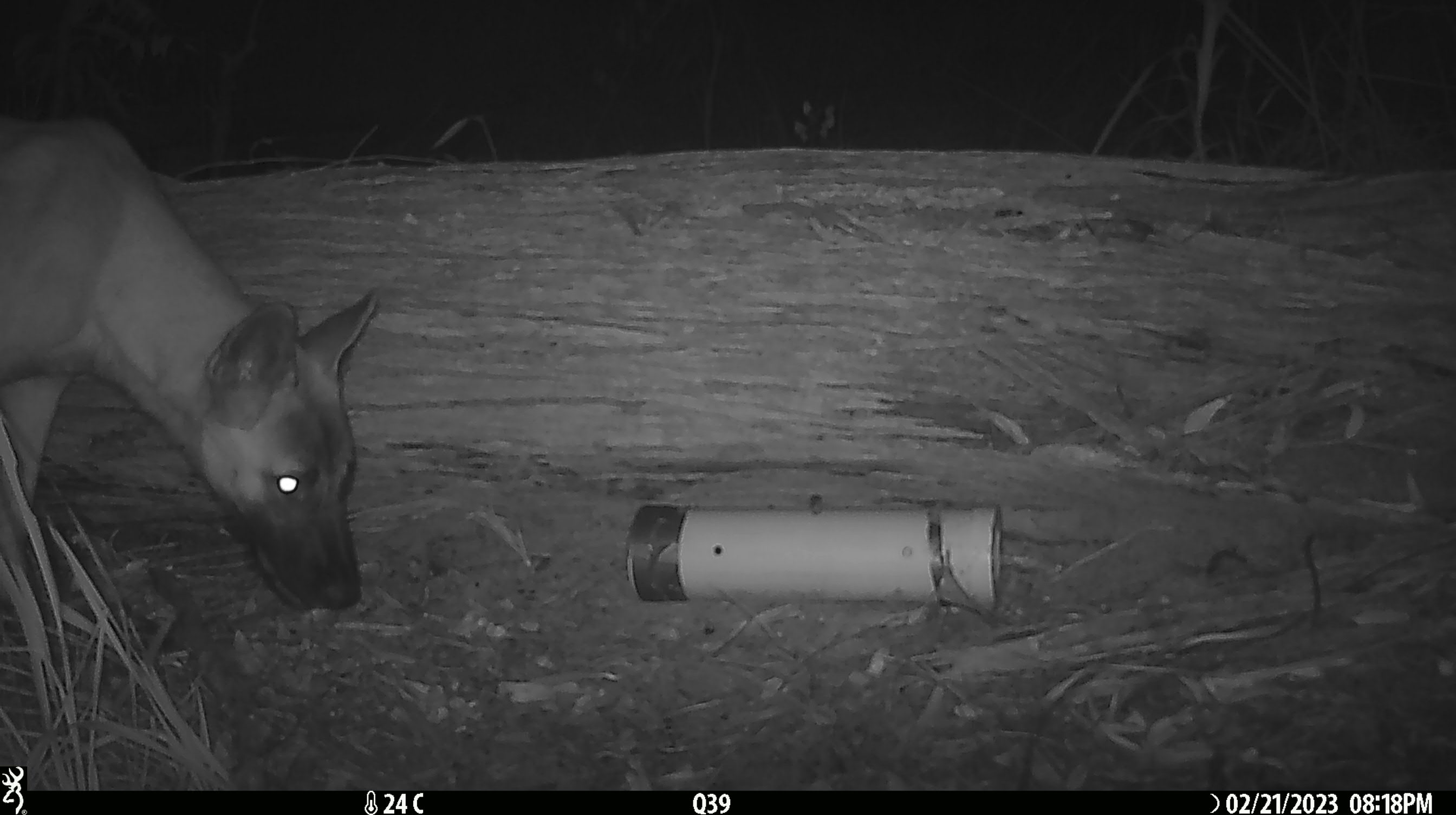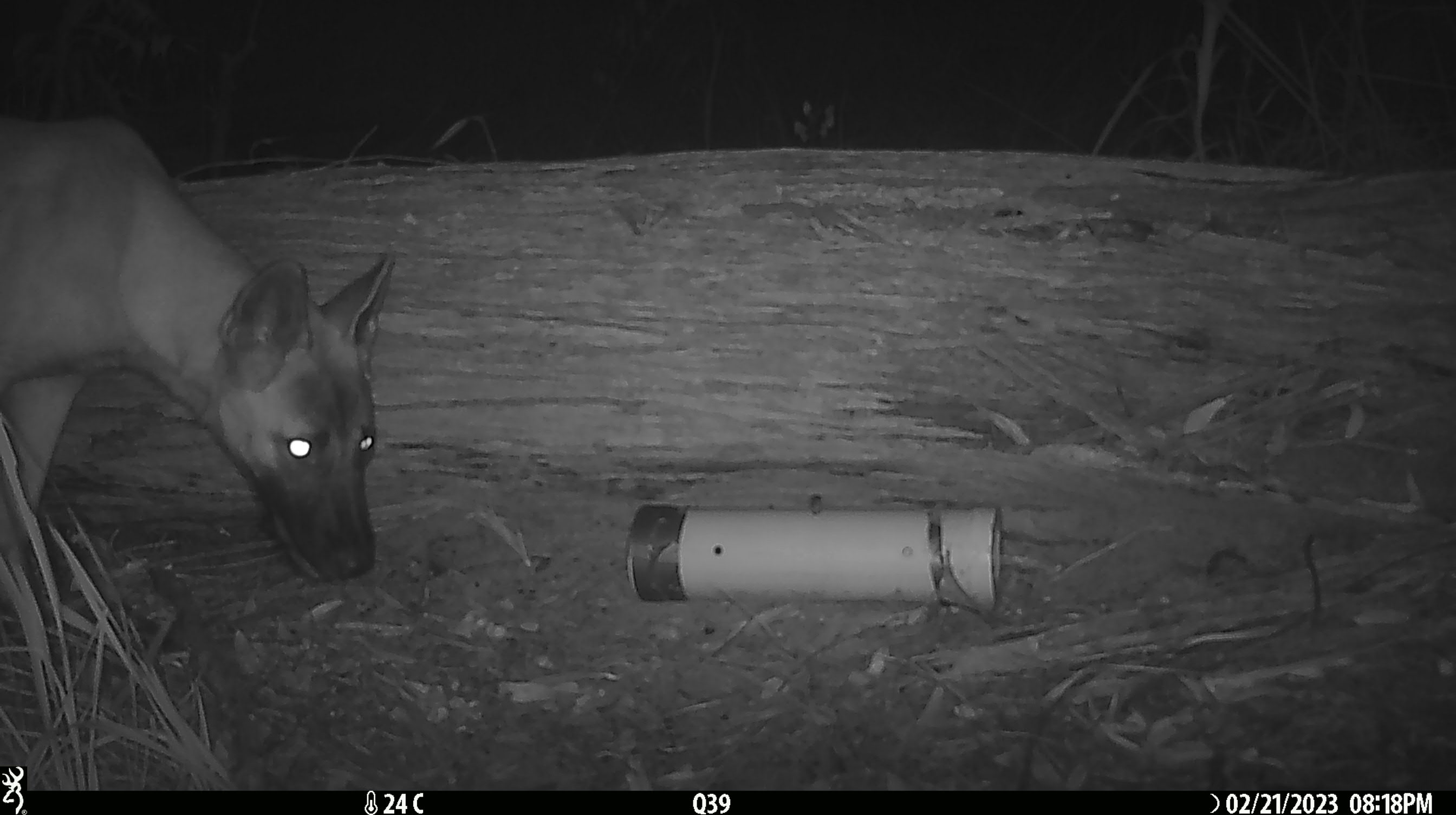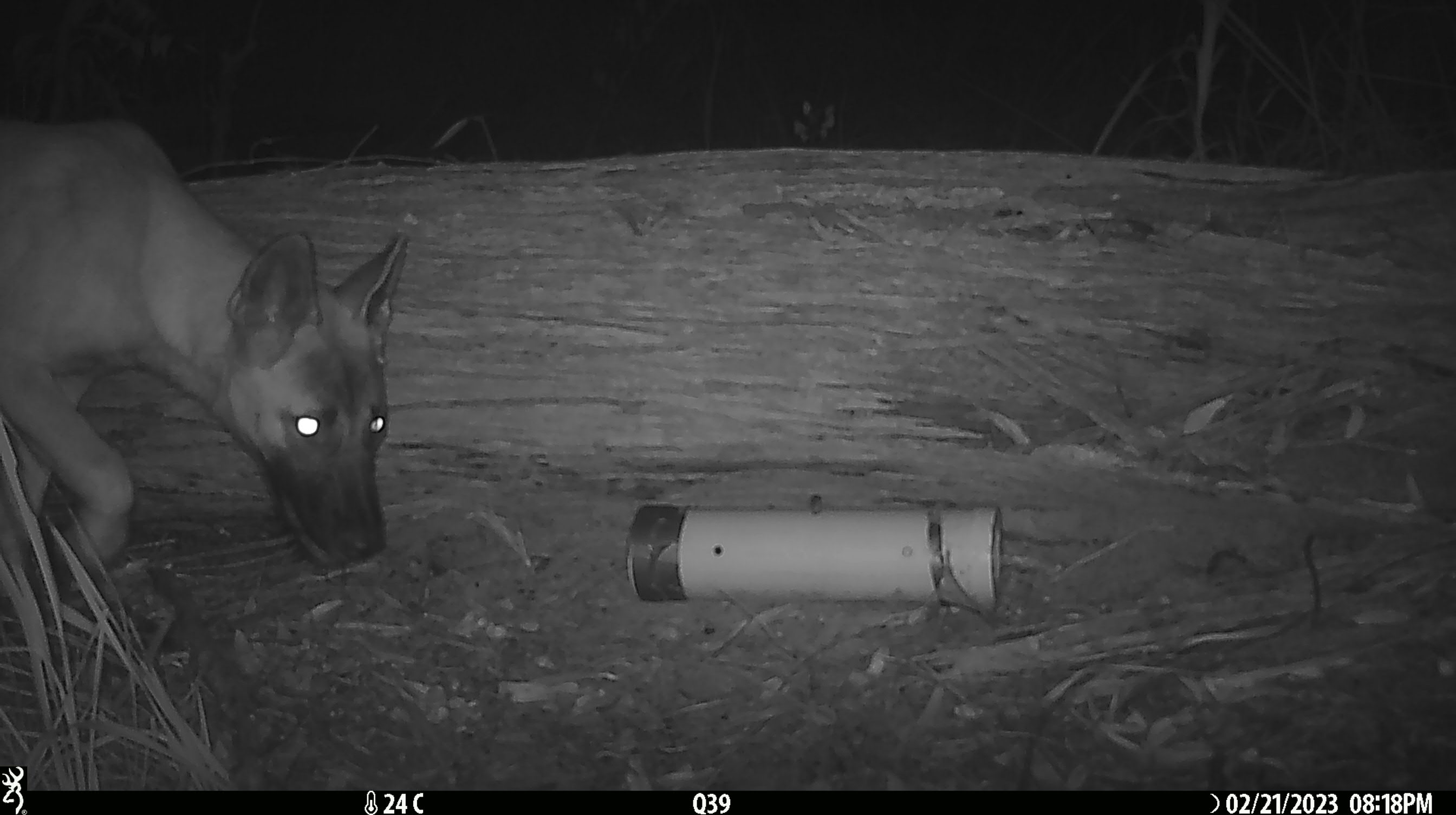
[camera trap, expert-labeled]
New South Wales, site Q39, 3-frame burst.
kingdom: Animalia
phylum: Chordata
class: Mammalia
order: Carnivora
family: Canidae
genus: Canis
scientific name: Canis familiaris dingo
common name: dingo